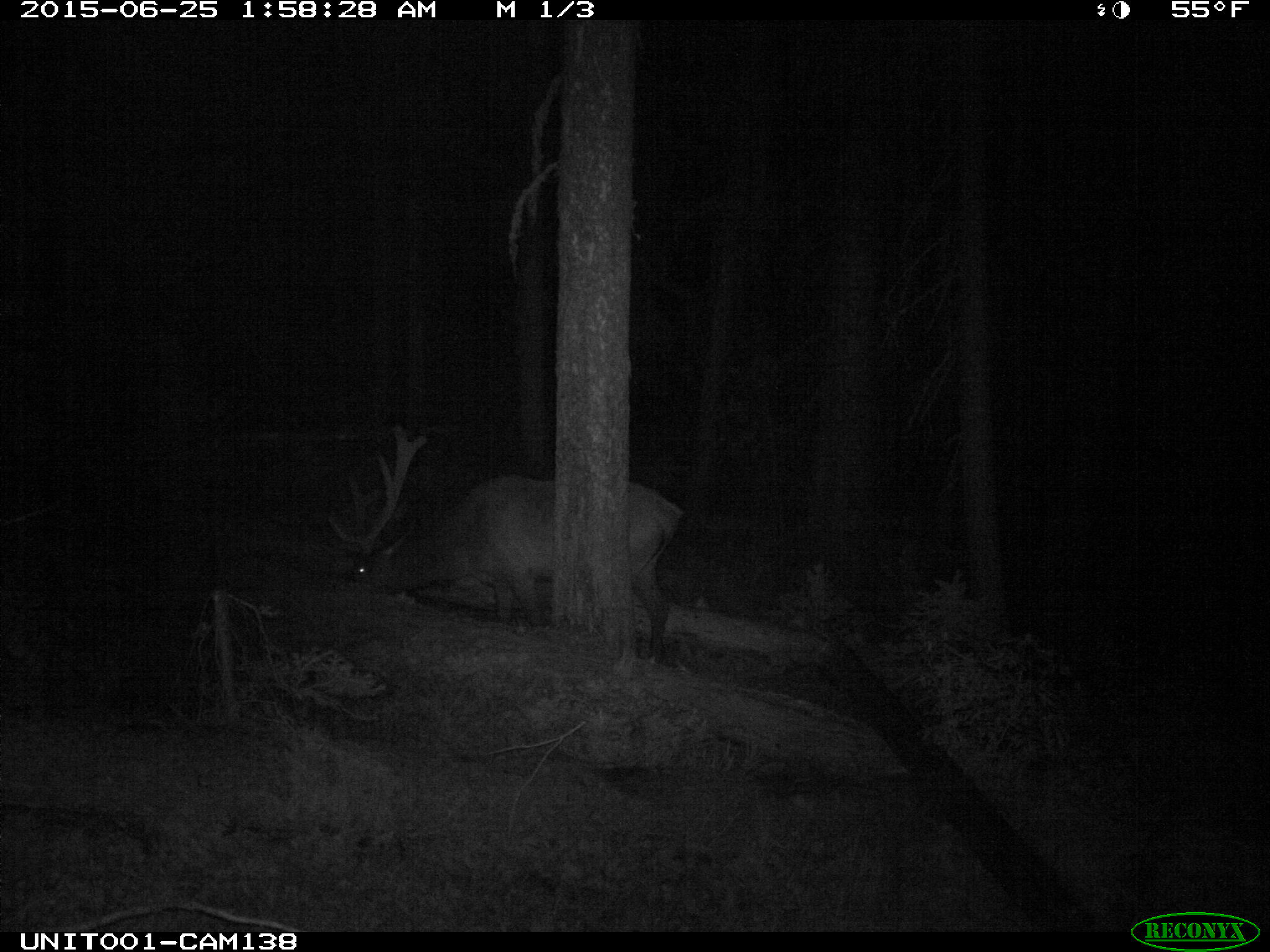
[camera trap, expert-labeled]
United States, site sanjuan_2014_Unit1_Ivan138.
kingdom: Animalia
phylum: Chordata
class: Mammalia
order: Artiodactyla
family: Cervidae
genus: Cervus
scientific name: Cervus elaphus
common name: red deer